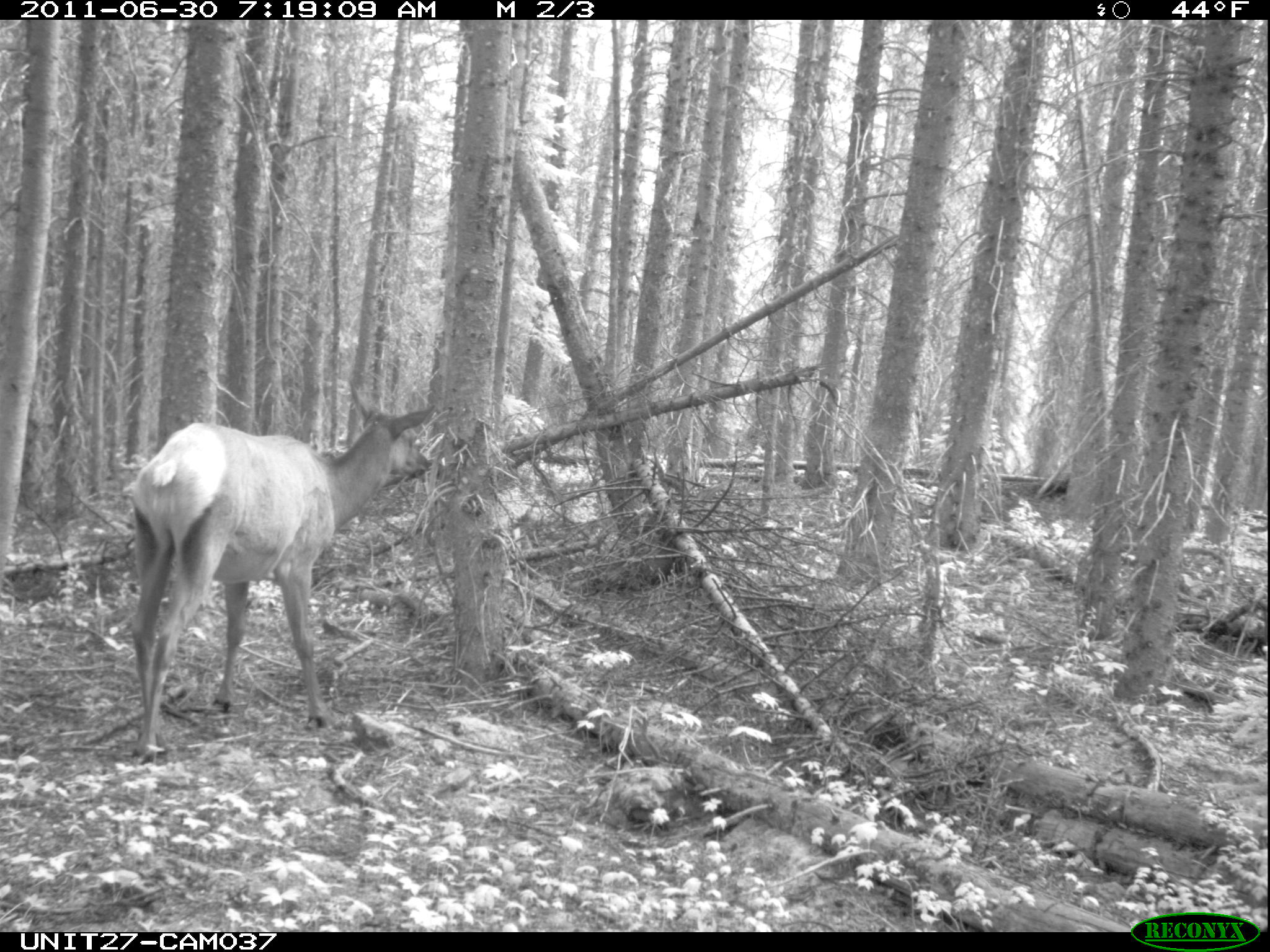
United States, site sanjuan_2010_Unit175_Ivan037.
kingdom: Animalia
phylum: Chordata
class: Mammalia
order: Artiodactyla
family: Cervidae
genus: Cervus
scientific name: Cervus elaphus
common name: red deer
Cervus elaphus (red deer).